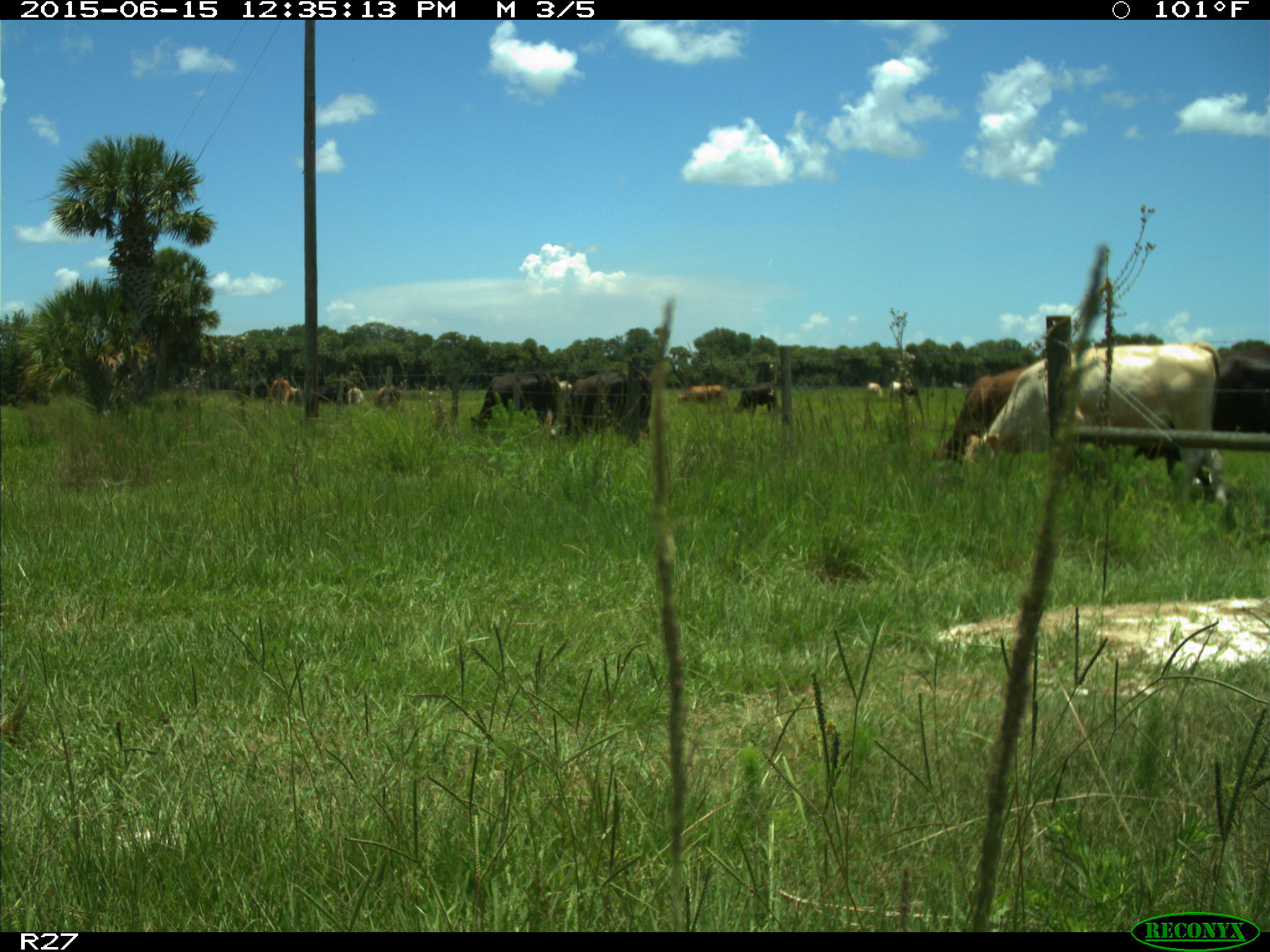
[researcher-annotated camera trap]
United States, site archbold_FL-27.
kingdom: Animalia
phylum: Chordata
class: Mammalia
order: Artiodactyla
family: Bovidae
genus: Bos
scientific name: Bos taurus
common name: domestic cow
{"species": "Bos taurus (domestic cow)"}